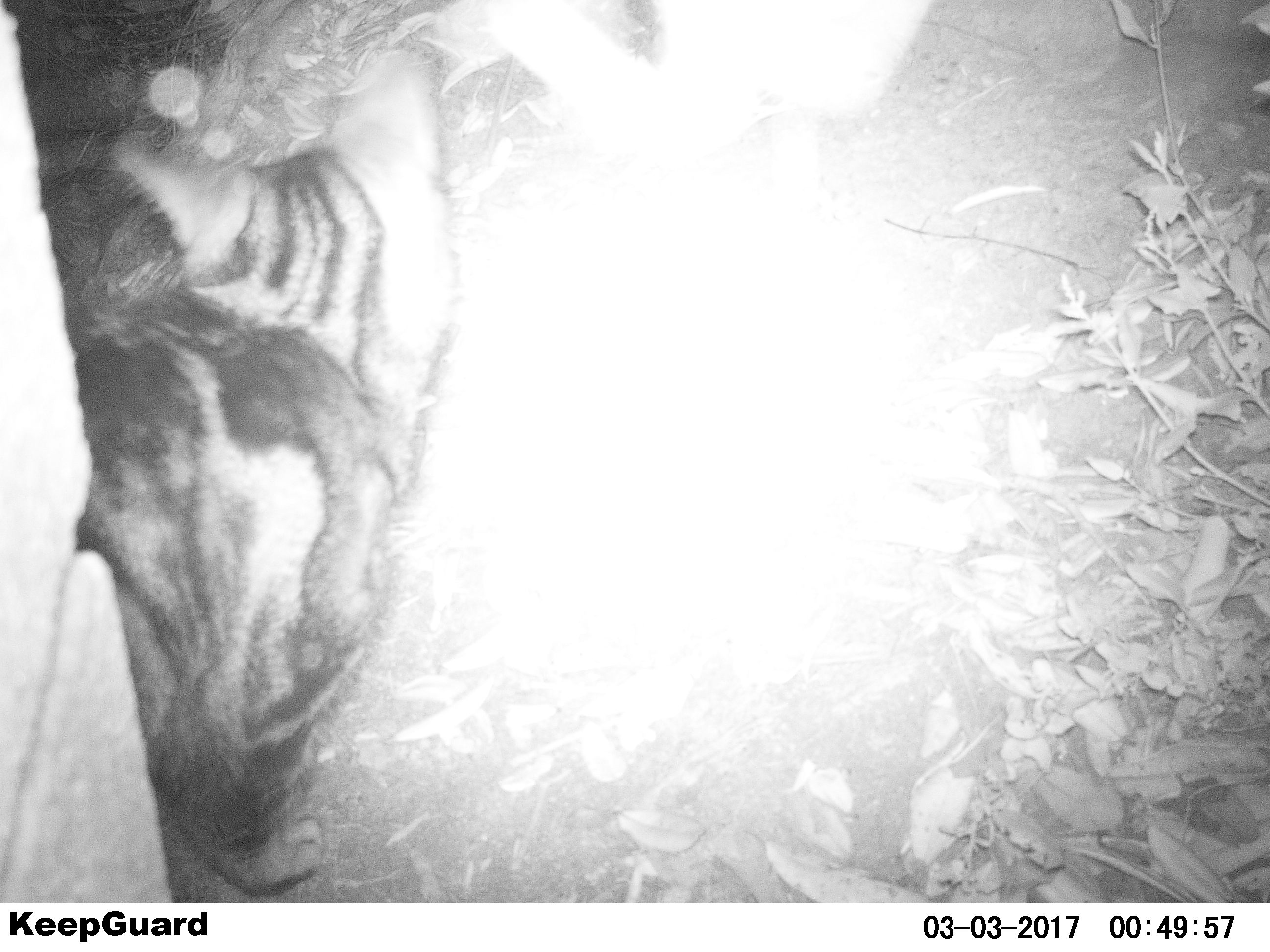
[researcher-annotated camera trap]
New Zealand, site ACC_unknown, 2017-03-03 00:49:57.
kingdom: Animalia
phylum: Chordata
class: Mammalia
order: Carnivora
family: Felidae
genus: Felis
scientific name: Felis catus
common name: domestic cat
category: cat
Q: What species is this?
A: Cat (domestic cat) (Felis catus).